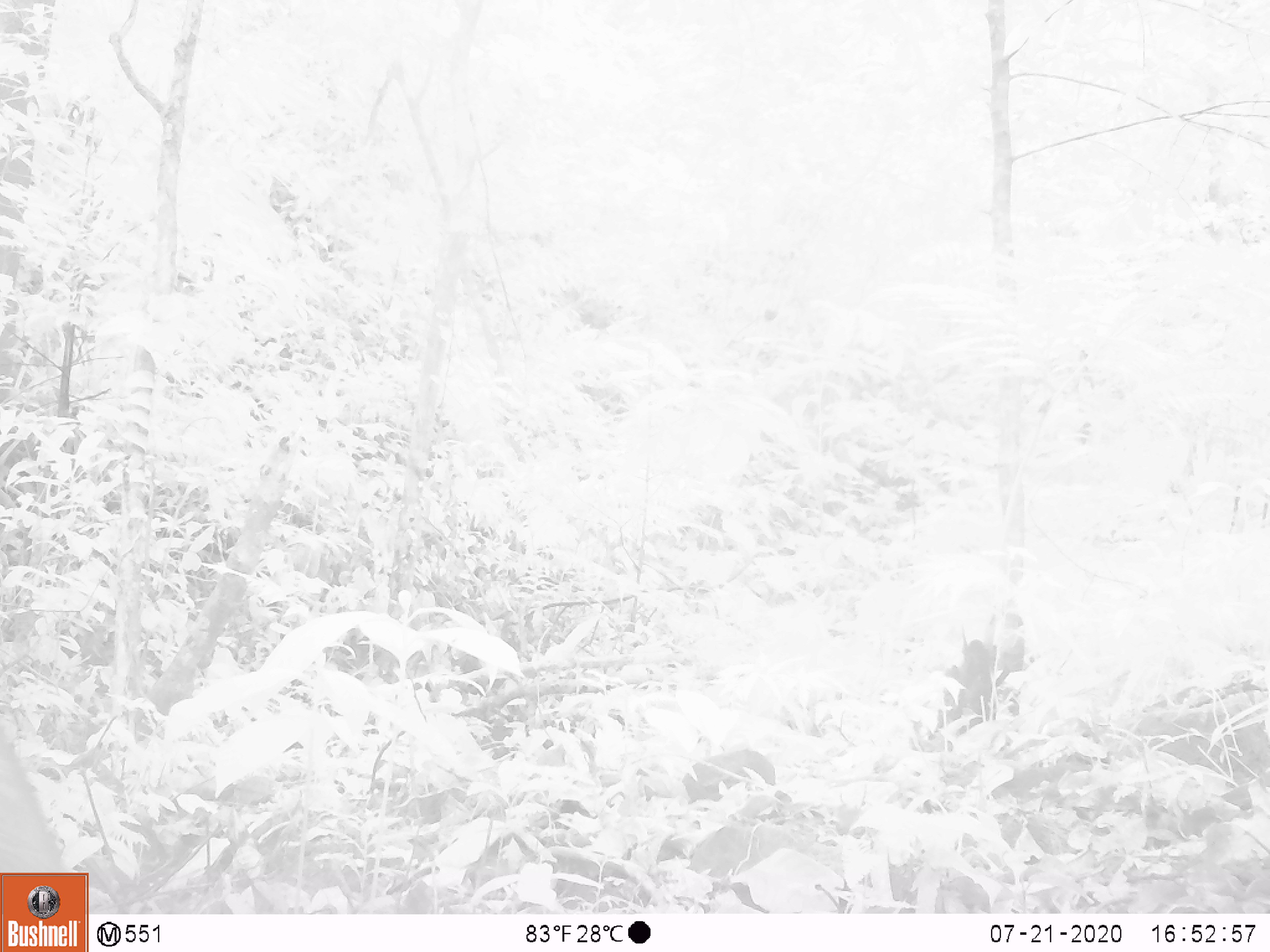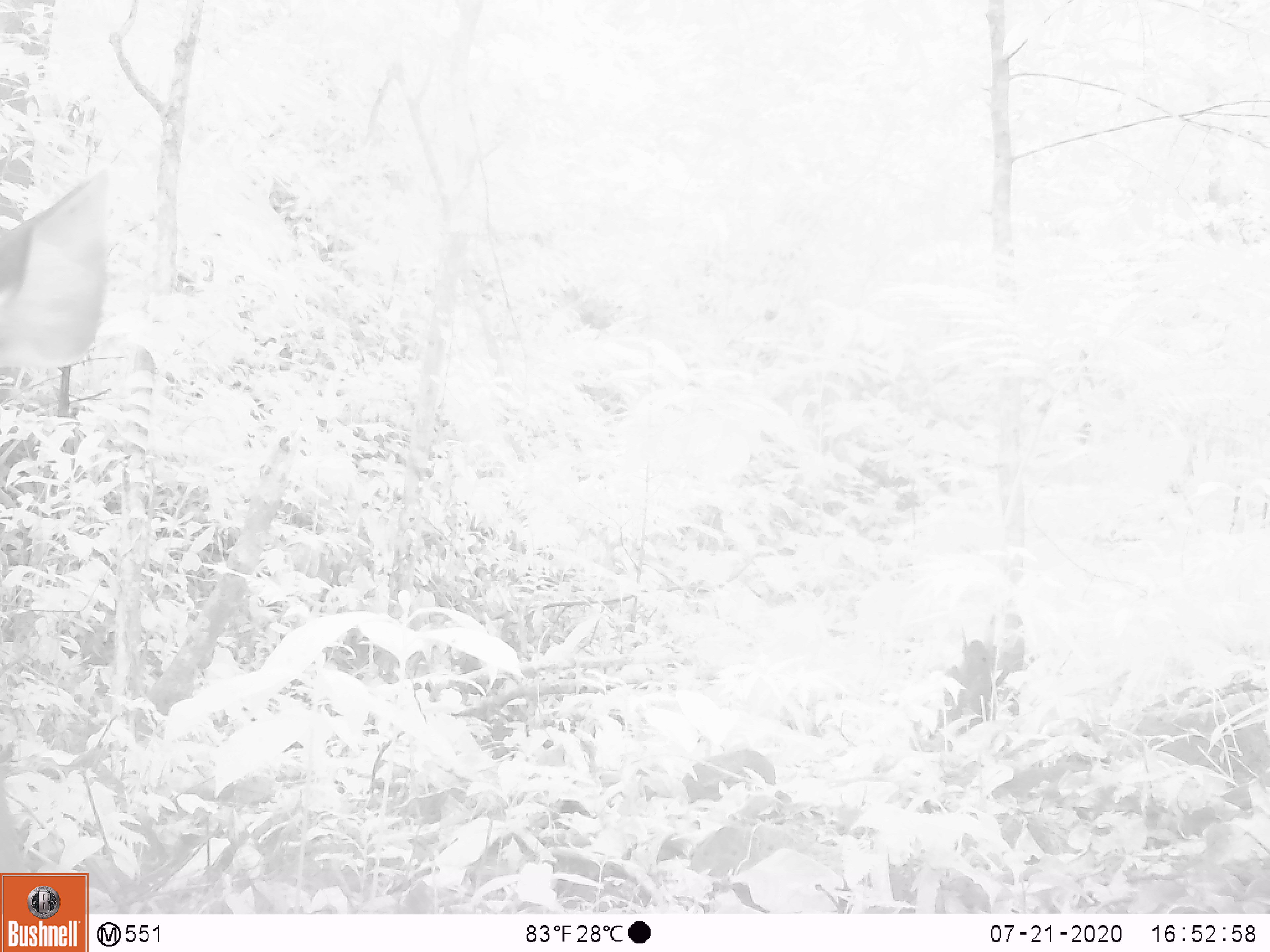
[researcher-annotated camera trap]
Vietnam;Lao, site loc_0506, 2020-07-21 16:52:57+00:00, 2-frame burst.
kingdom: Animalia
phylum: Chordata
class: Mammalia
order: Artiodactyla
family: Cervidae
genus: Rusa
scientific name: Rusa unicolor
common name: sambar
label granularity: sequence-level